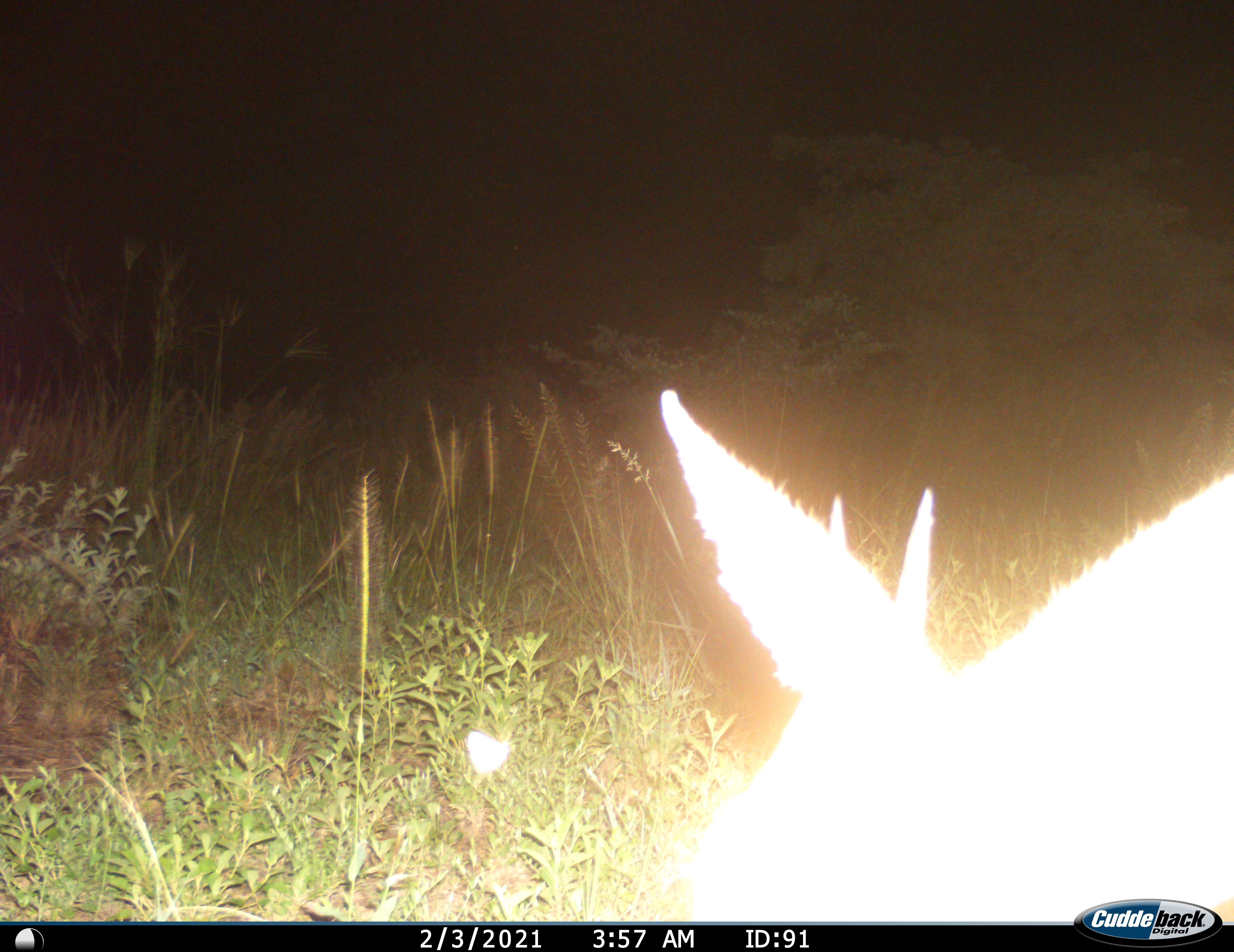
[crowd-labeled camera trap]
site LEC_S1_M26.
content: unidentified animal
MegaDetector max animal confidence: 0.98